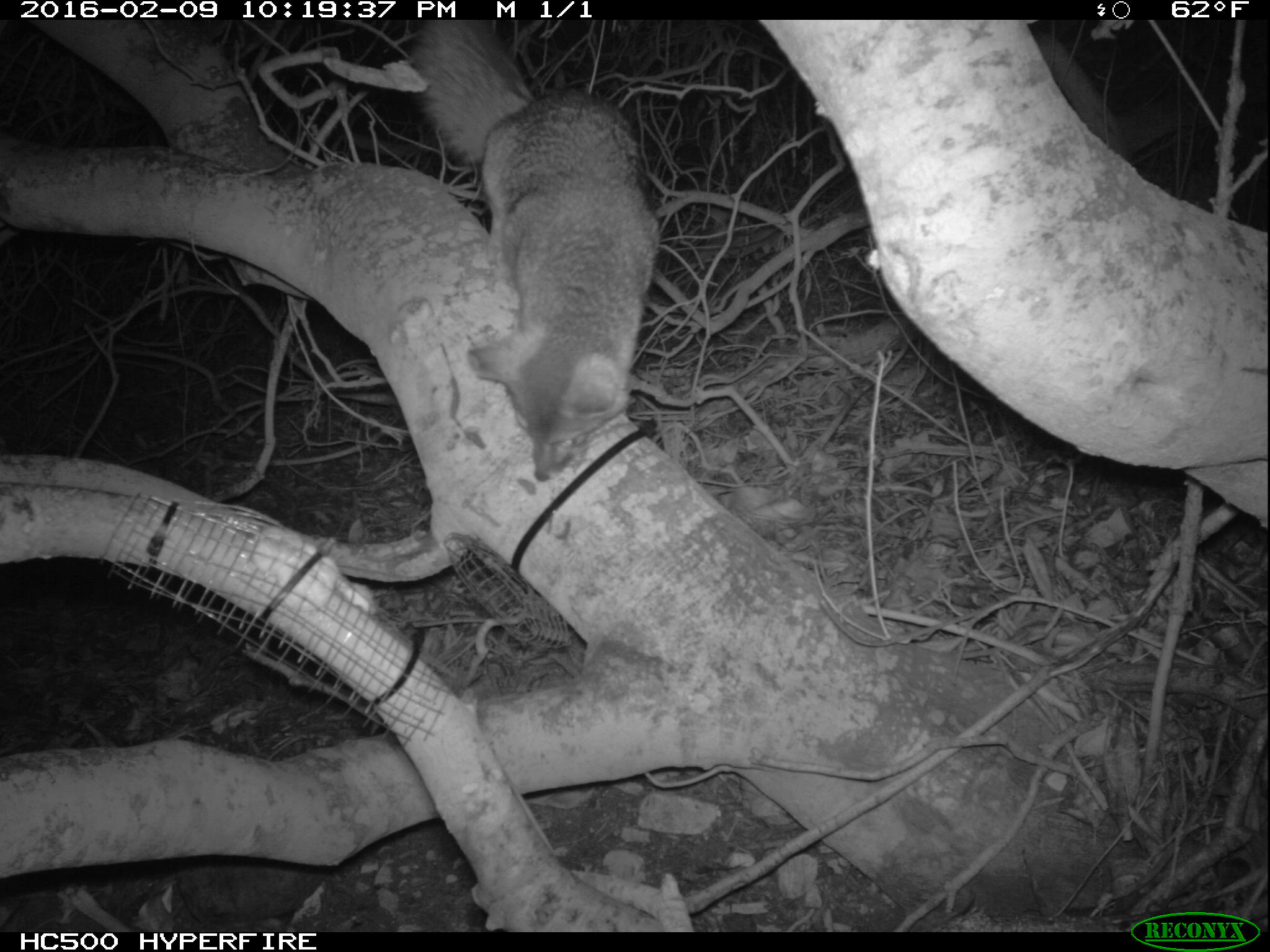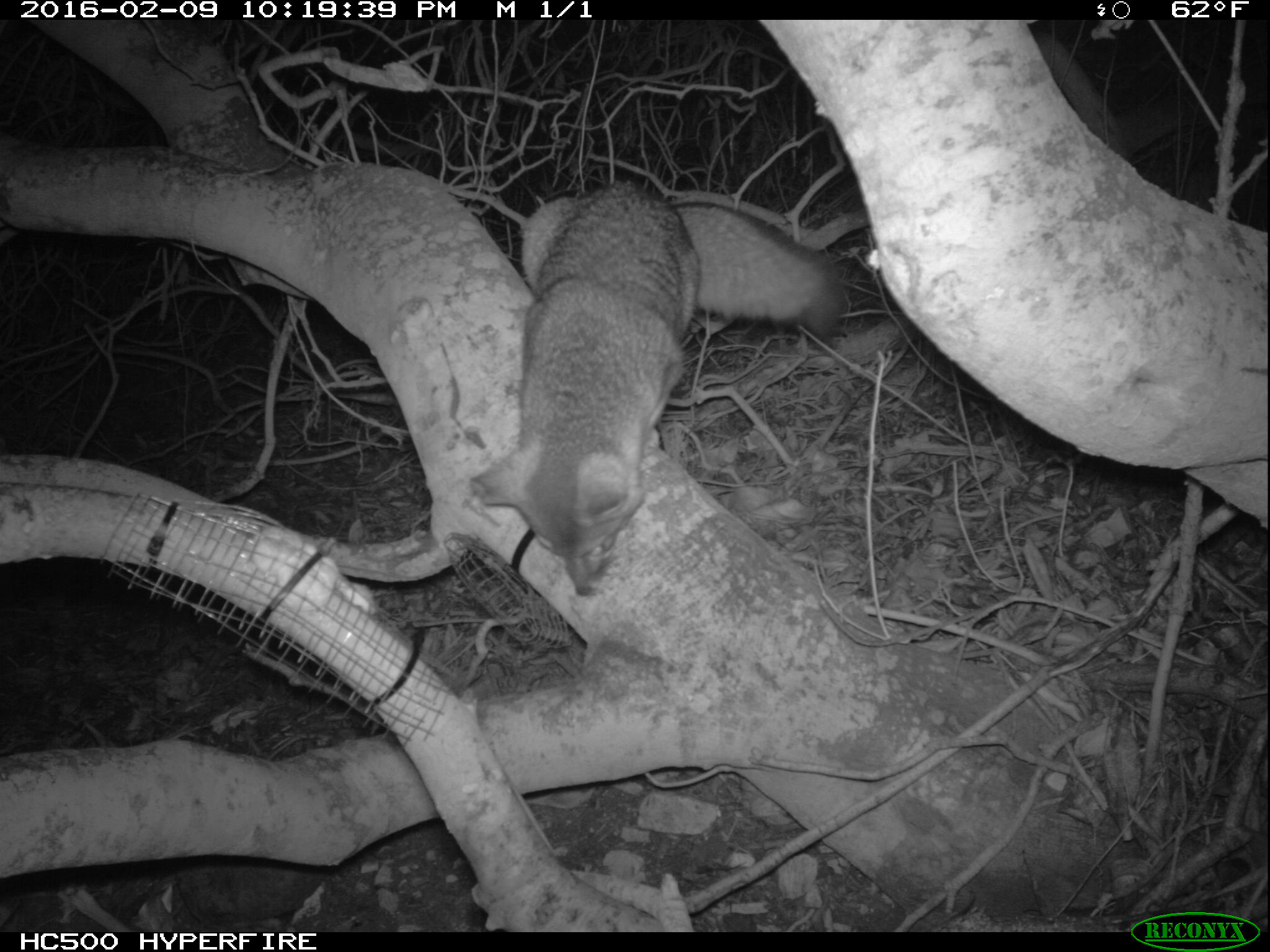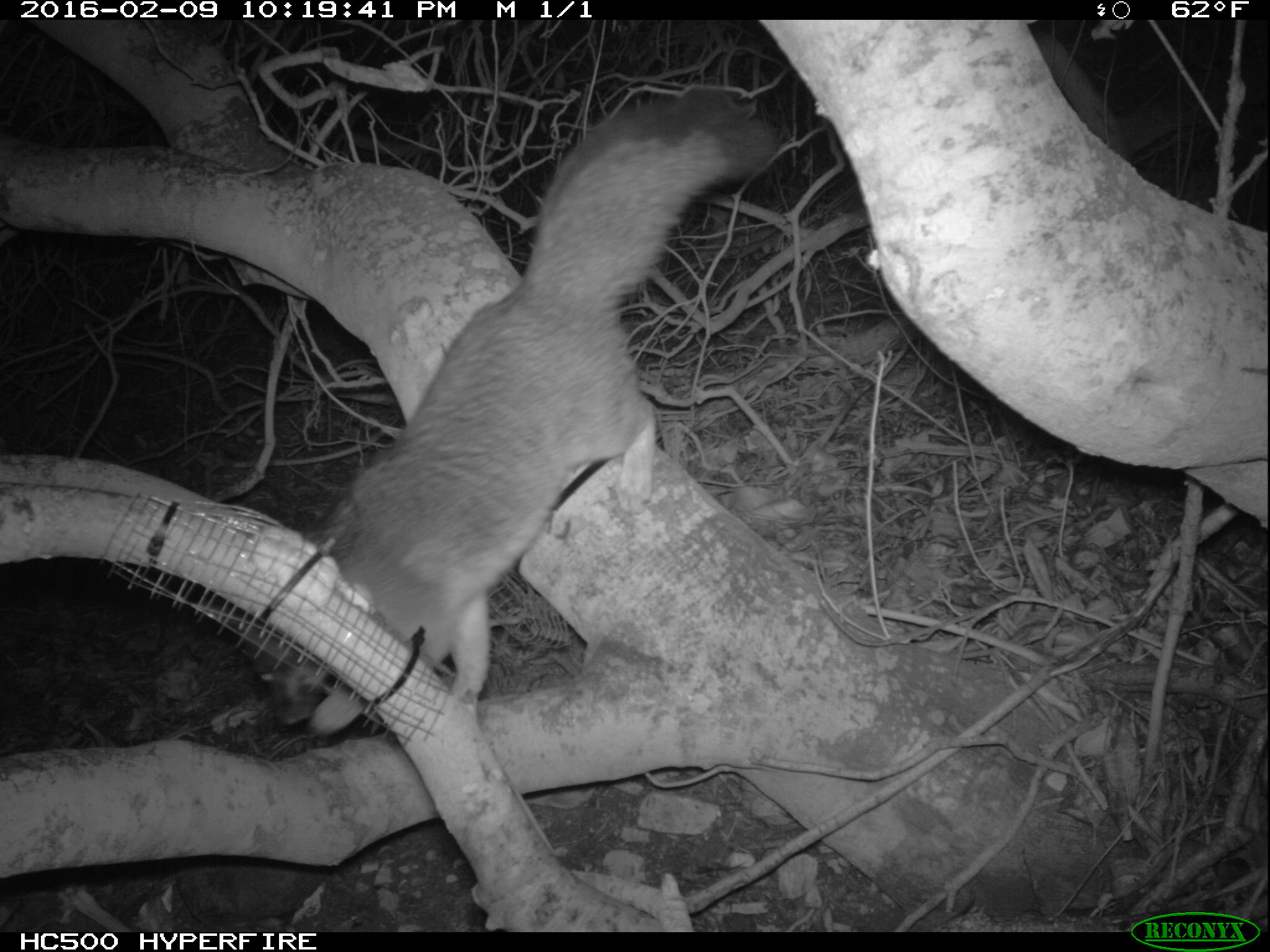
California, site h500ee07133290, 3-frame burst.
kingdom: Animalia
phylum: Chordata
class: Mammalia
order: Carnivora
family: Canidae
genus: Urocyon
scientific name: Urocyon littoralis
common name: island fox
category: fox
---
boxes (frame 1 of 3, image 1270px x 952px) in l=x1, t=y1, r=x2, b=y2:
fox: l=409, t=19, r=660, b=482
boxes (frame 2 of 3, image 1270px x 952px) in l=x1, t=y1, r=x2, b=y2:
fox: l=470, t=182, r=849, b=599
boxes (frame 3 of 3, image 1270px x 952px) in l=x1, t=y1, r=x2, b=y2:
fox: l=246, t=89, r=781, b=734